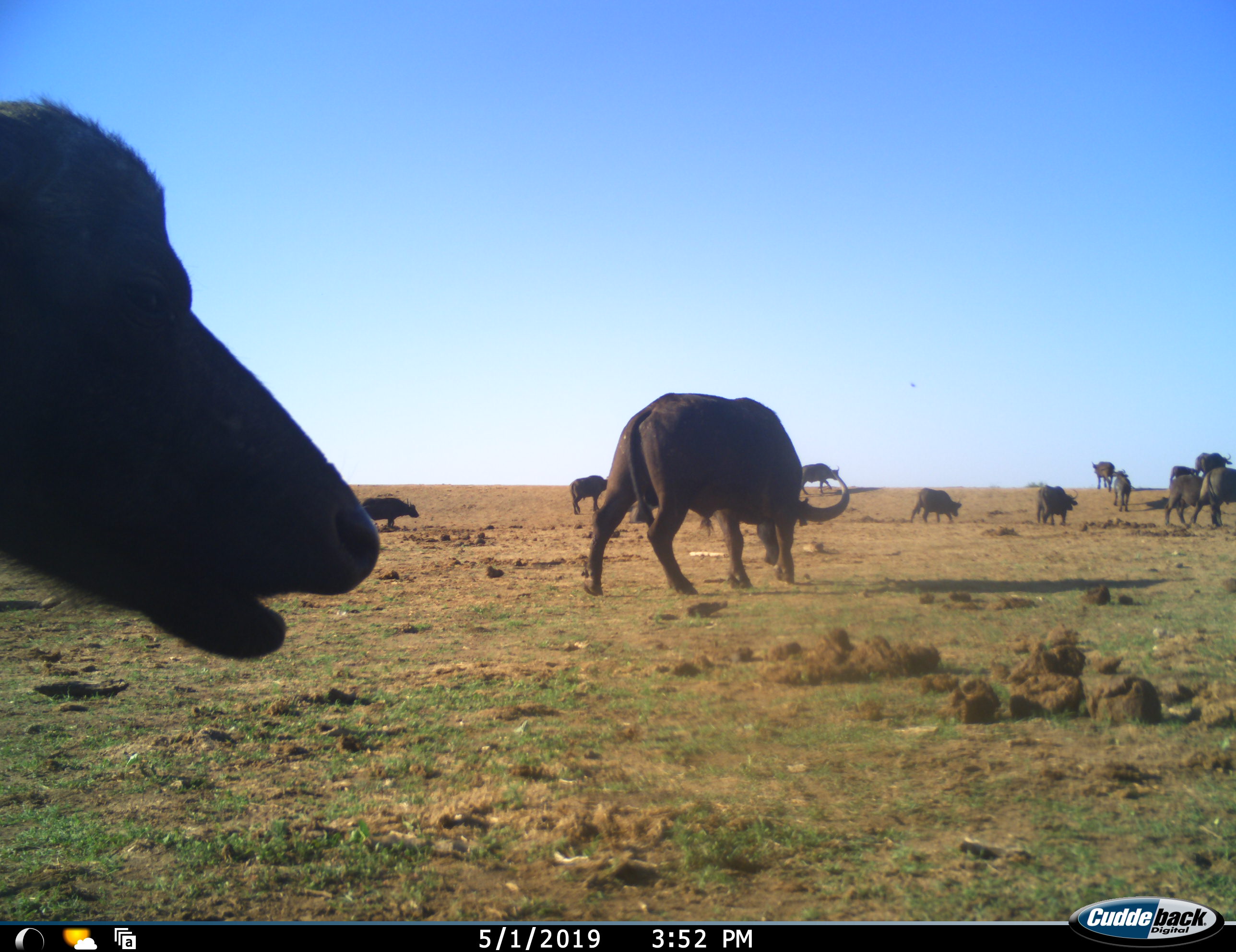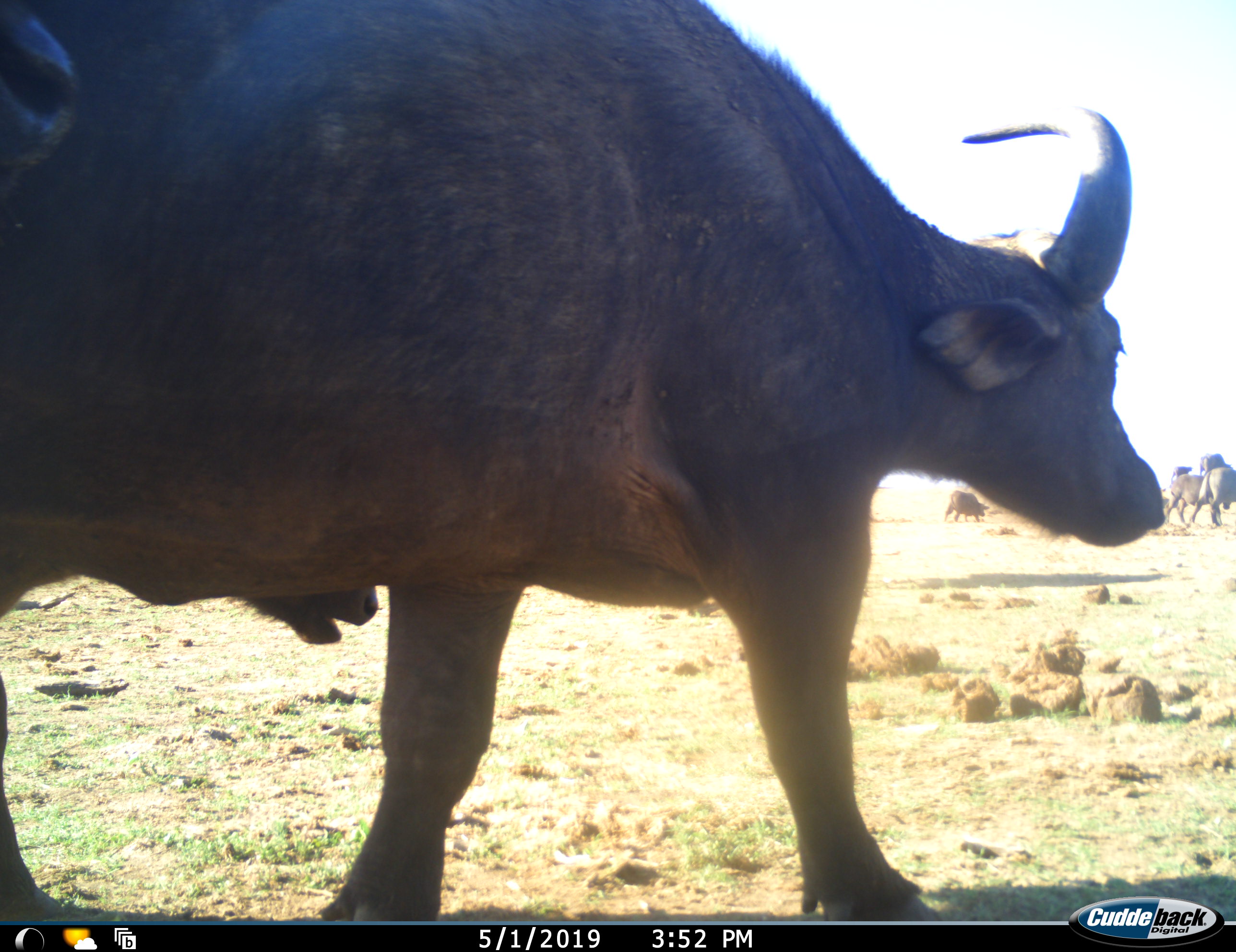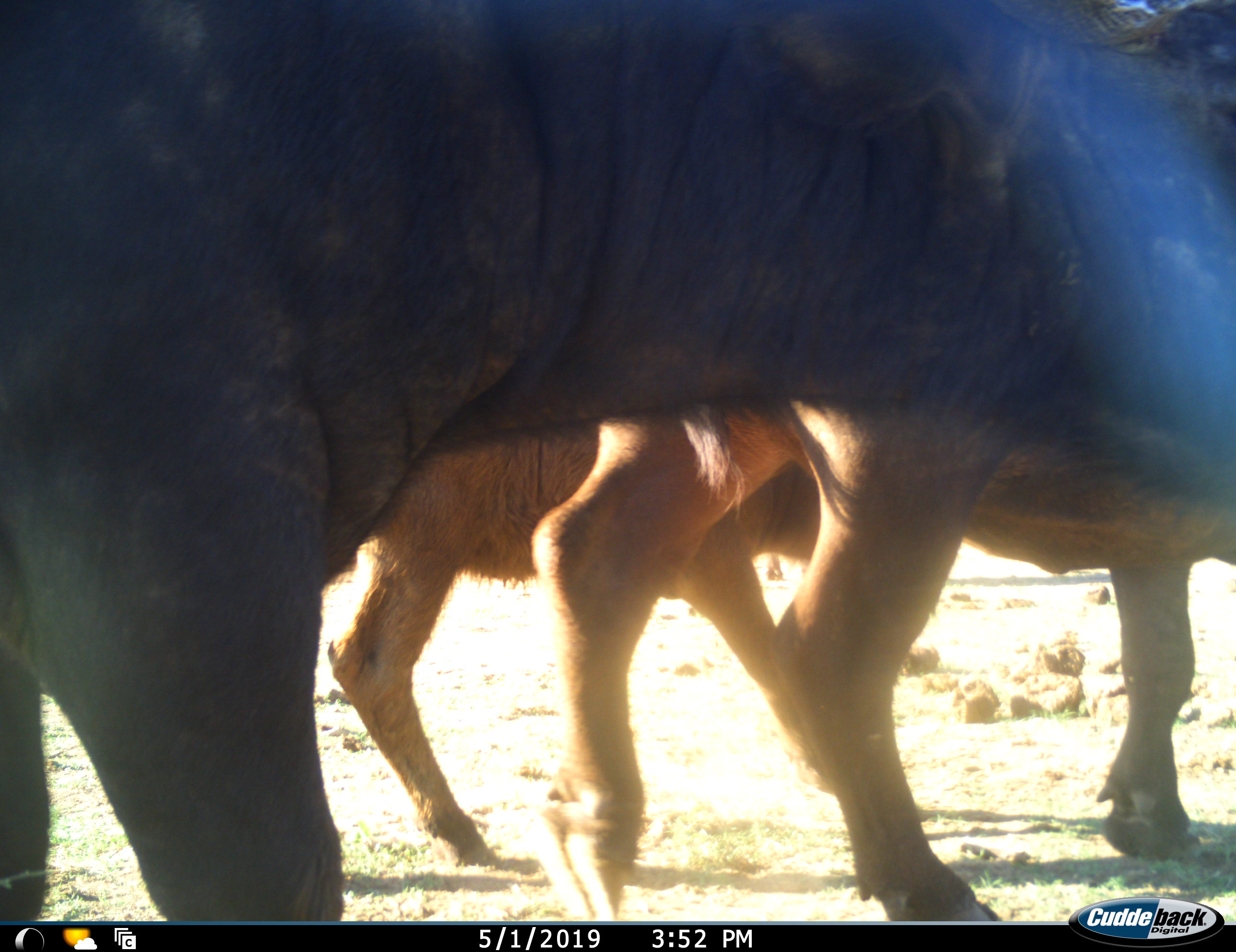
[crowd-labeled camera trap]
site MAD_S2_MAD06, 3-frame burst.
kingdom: Animalia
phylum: Chordata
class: Mammalia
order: Artiodactyla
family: Bovidae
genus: Syncerus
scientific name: Syncerus caffer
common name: african buffalo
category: buffalo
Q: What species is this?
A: Buffalo (african buffalo) (Syncerus caffer).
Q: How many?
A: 11-50.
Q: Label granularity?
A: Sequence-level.